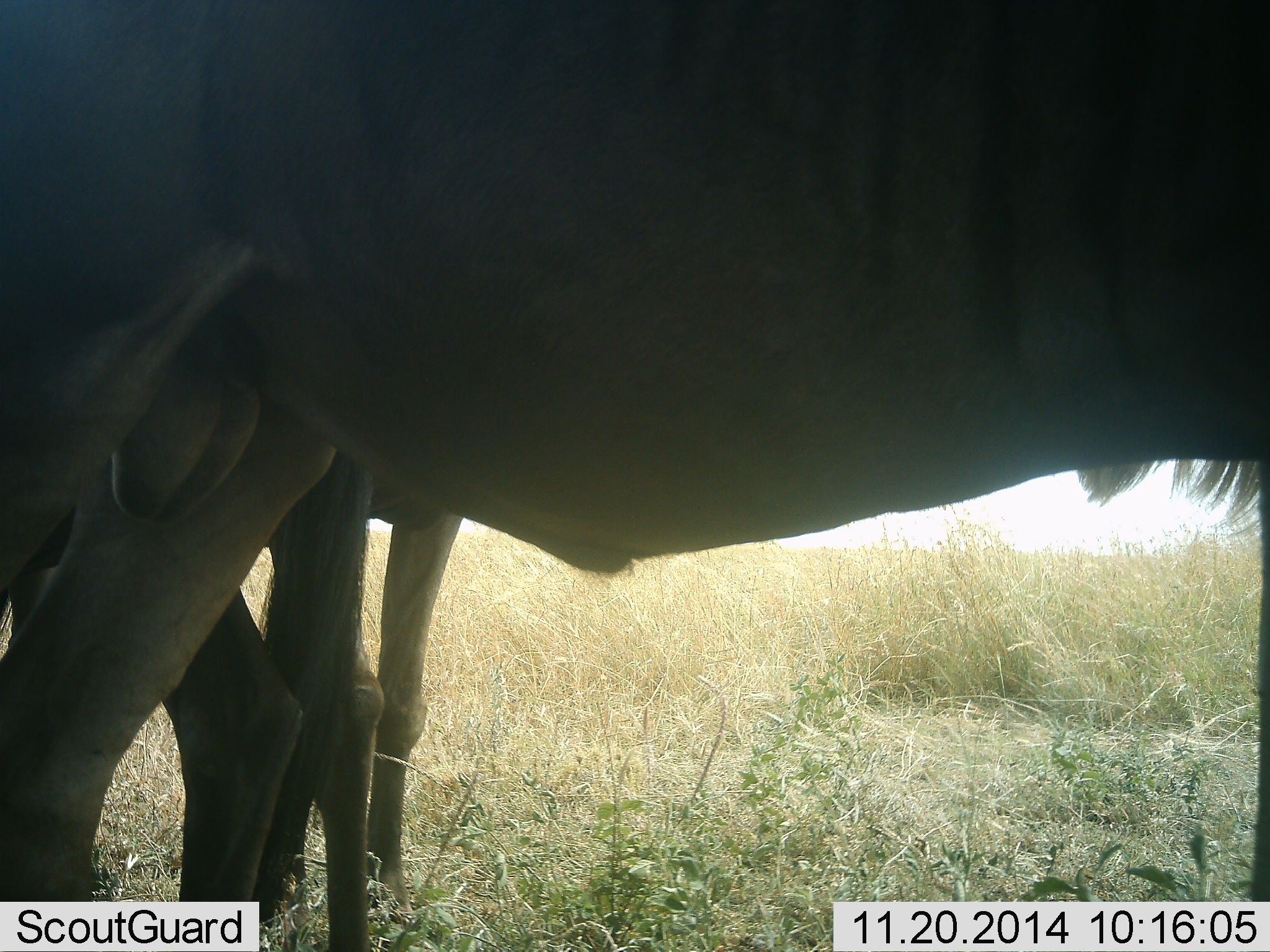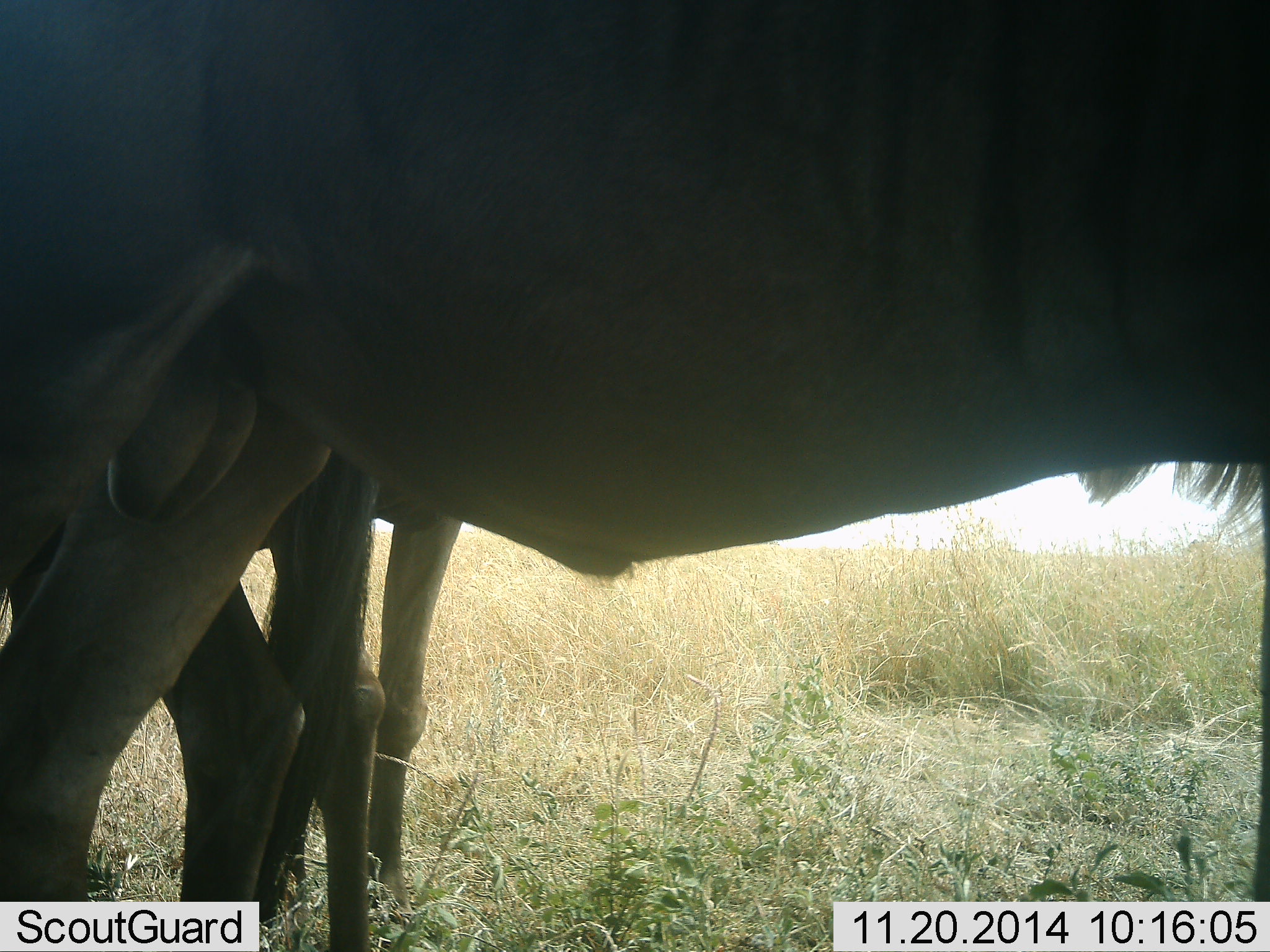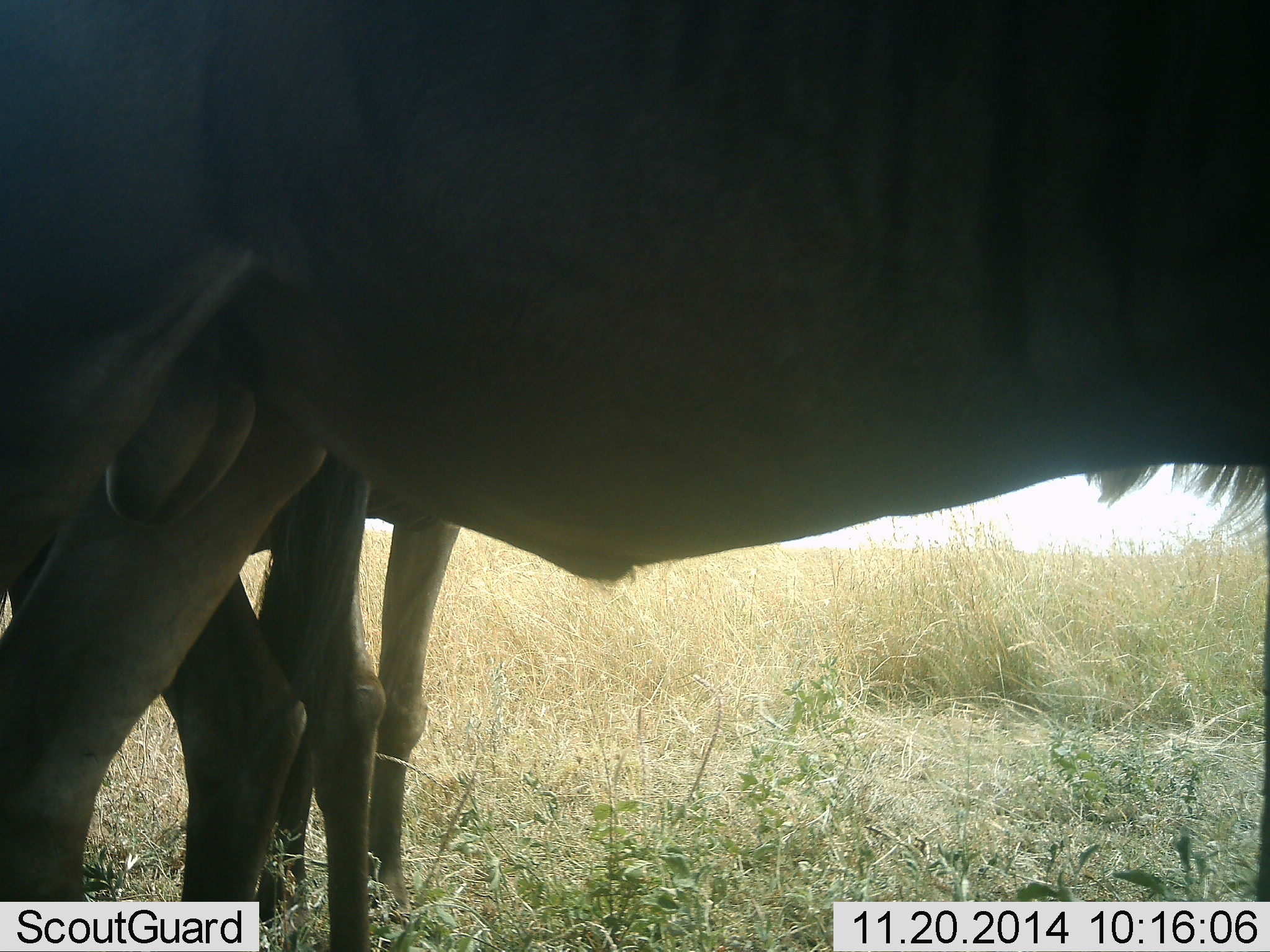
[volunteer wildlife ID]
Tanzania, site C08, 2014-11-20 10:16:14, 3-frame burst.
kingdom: Animalia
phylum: Chordata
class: Mammalia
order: Artiodactyla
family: Bovidae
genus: Connochaetes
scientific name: Connochaetes taurinus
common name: blue wildebeest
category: wildebeest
Wildebeest (blue wildebeest) (Connochaetes taurinus), count 2. Behavior (volunteer vote fractions): standing 90%, resting 0%, moving 0%, interacting 20%. Young present (vote fraction): 10%. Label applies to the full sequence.